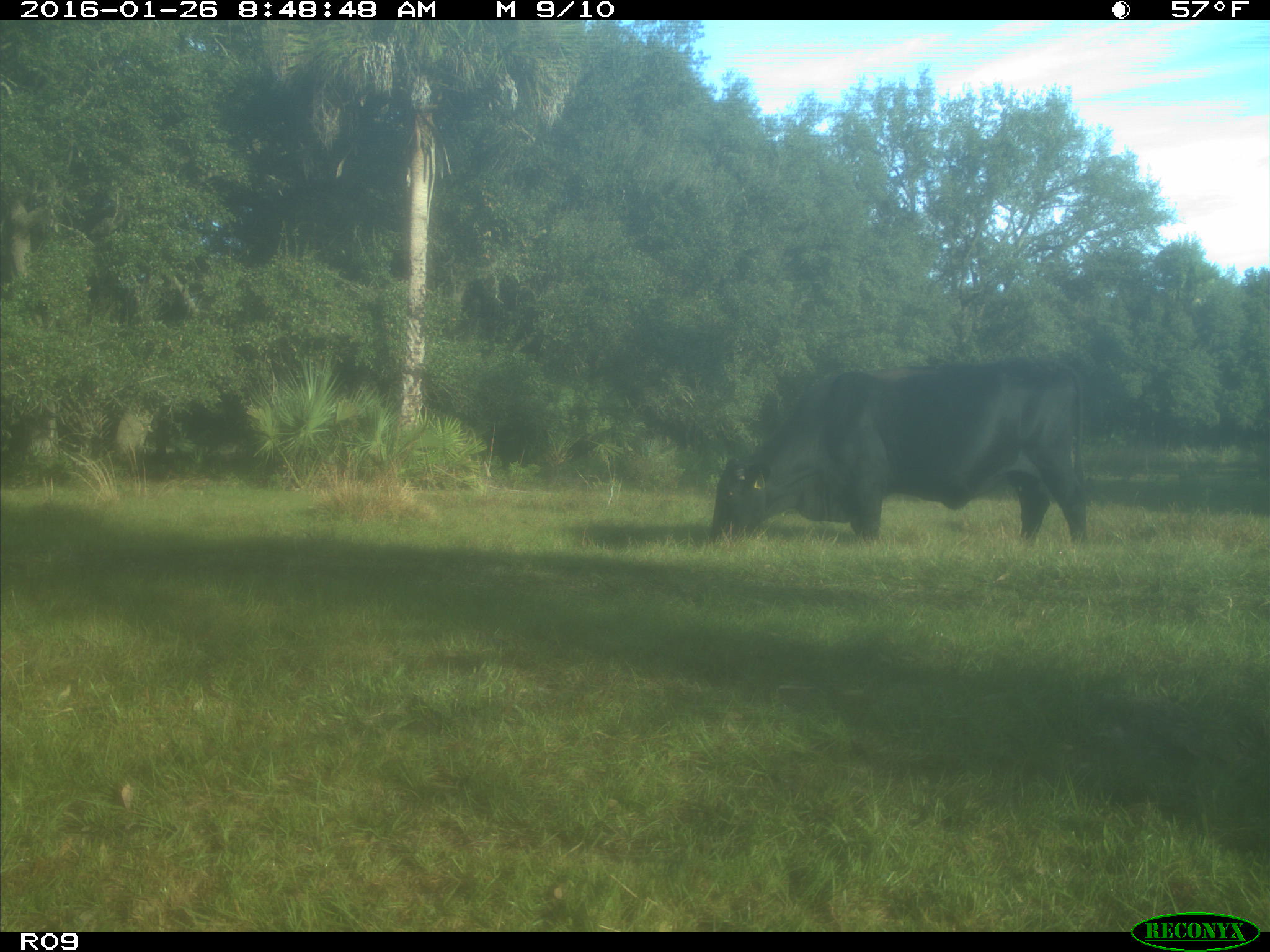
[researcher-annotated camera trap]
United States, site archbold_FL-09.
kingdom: Animalia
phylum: Chordata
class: Mammalia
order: Artiodactyla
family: Bovidae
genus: Bos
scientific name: Bos taurus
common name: domestic cow